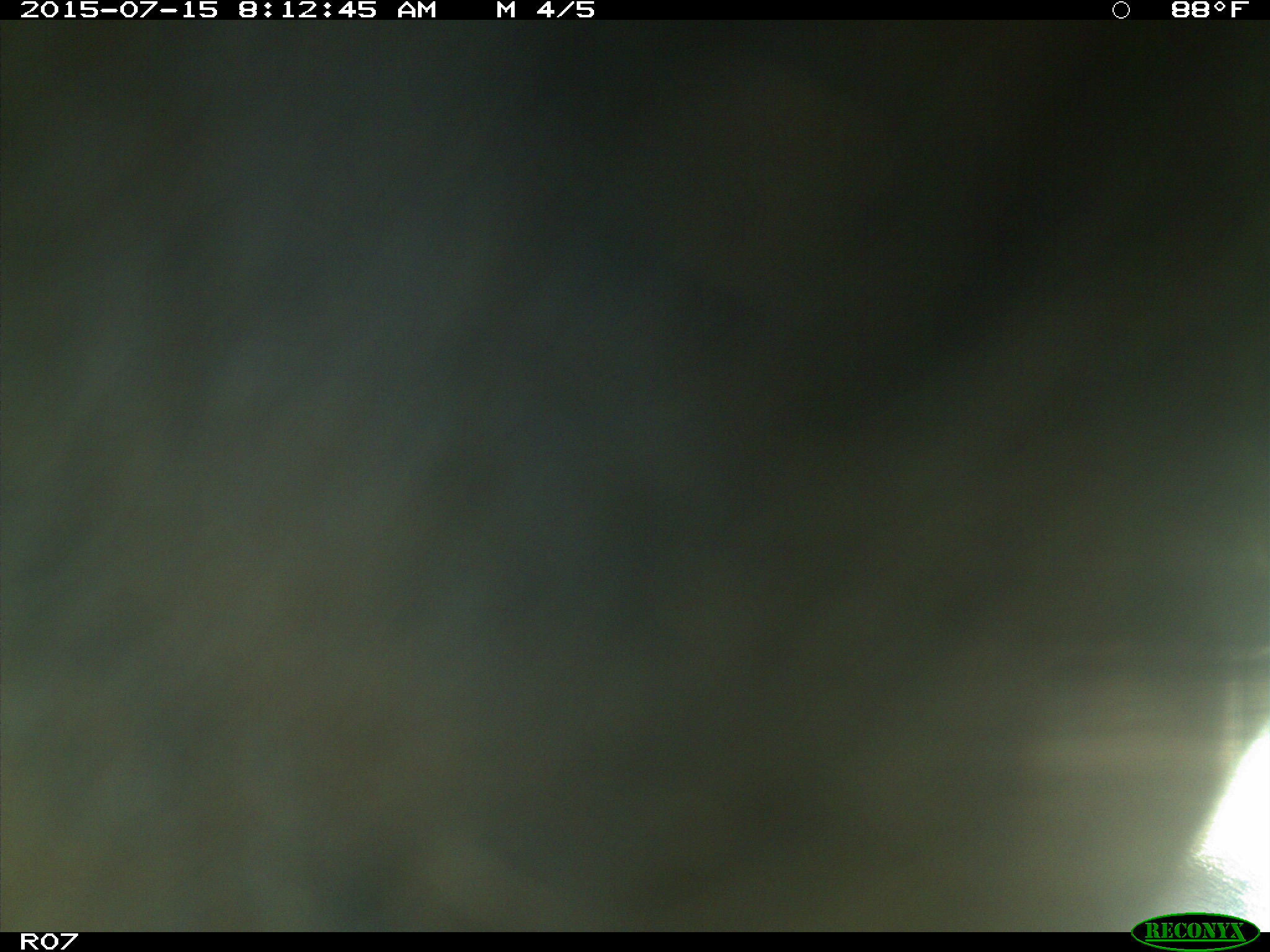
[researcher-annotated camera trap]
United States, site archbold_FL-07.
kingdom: Animalia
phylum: Chordata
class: Mammalia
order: Artiodactyla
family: Bovidae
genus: Bos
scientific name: Bos taurus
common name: domestic cow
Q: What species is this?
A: Bos taurus (domestic cow).